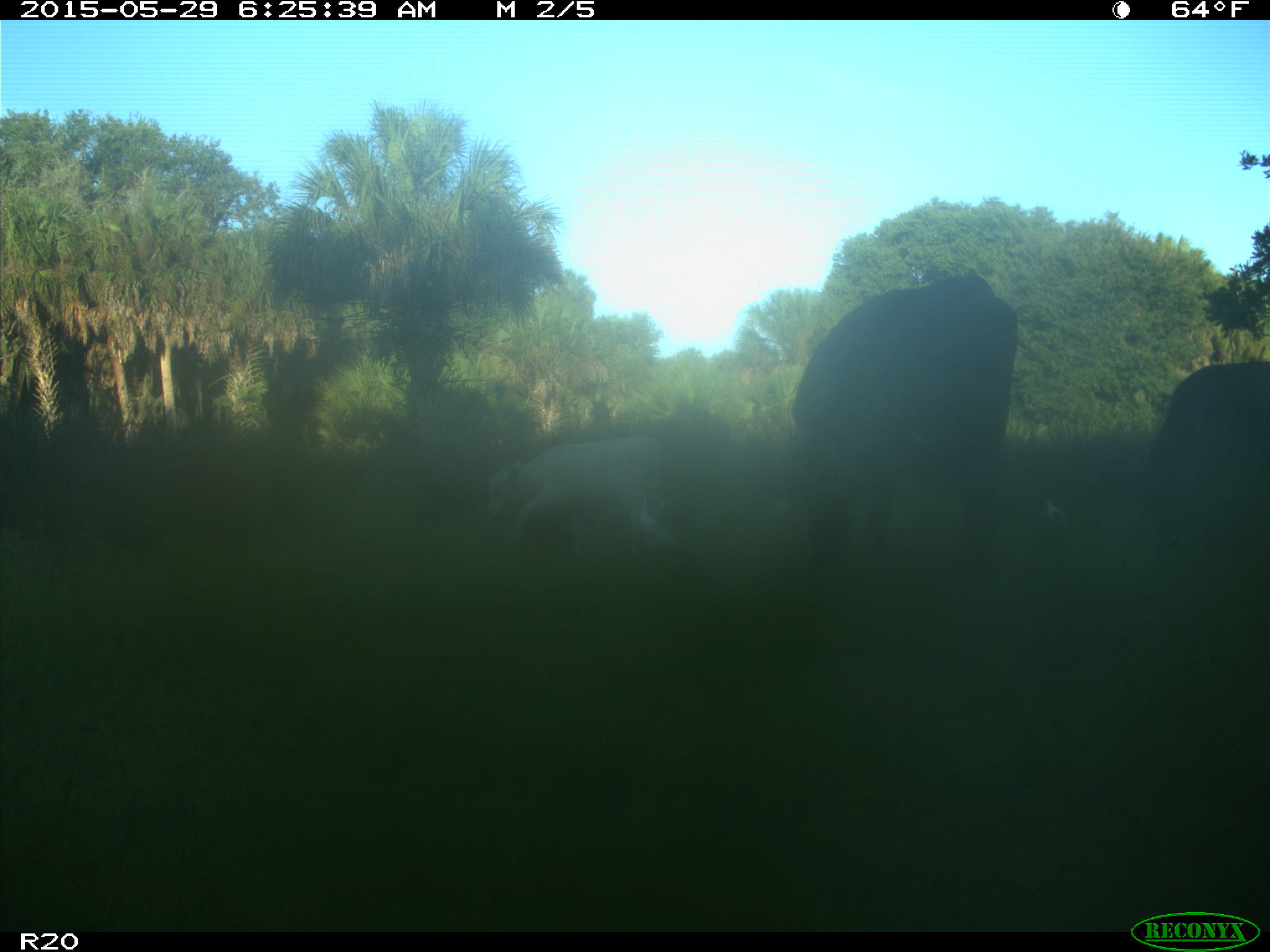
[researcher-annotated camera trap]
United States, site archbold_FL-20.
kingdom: Animalia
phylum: Chordata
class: Mammalia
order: Artiodactyla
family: Bovidae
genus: Bos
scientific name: Bos taurus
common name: domestic cow